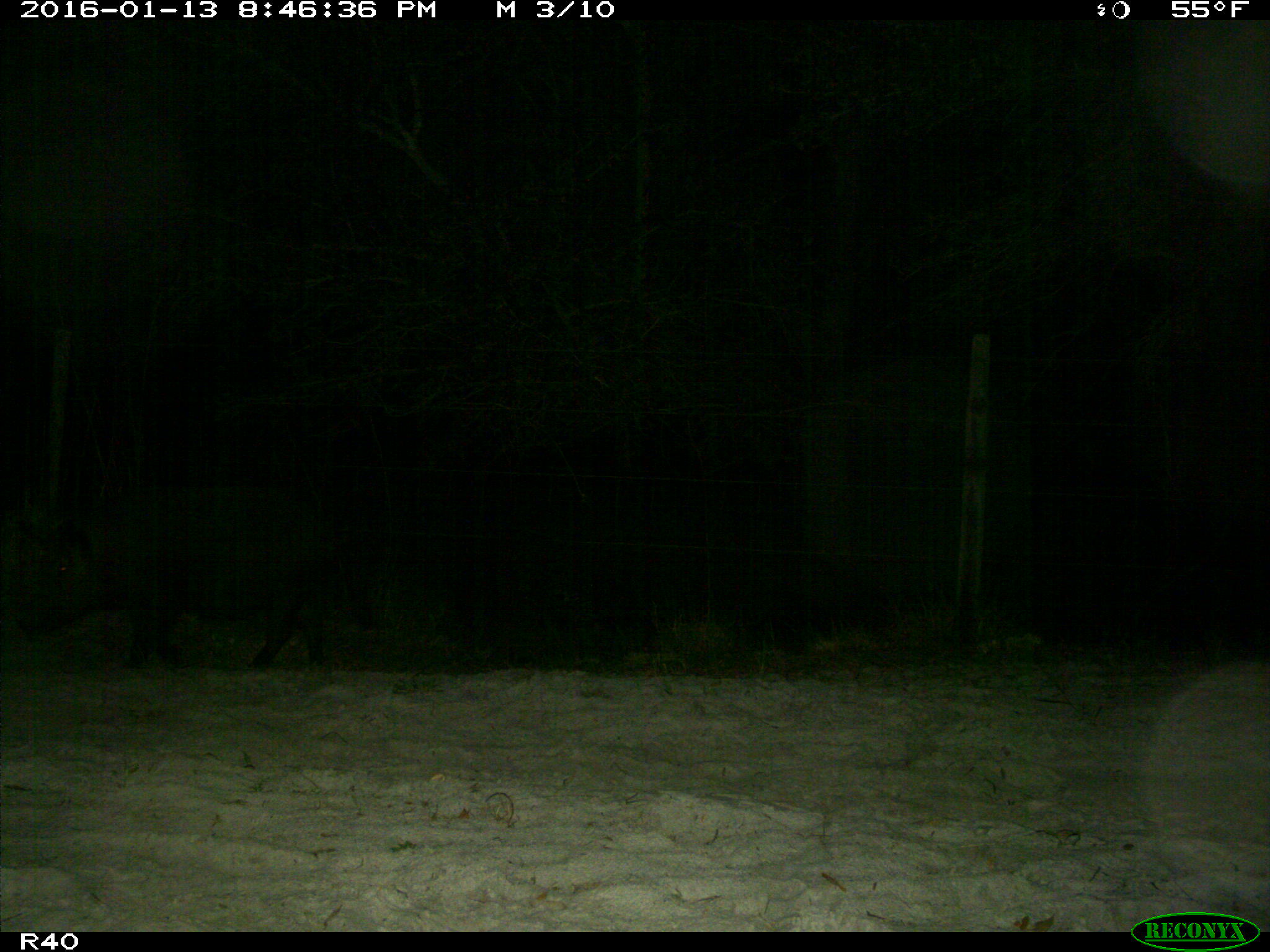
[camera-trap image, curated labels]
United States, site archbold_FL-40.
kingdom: Animalia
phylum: Chordata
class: Mammalia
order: Artiodactyla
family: Suidae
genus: Sus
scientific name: Sus scrofa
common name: wild boar